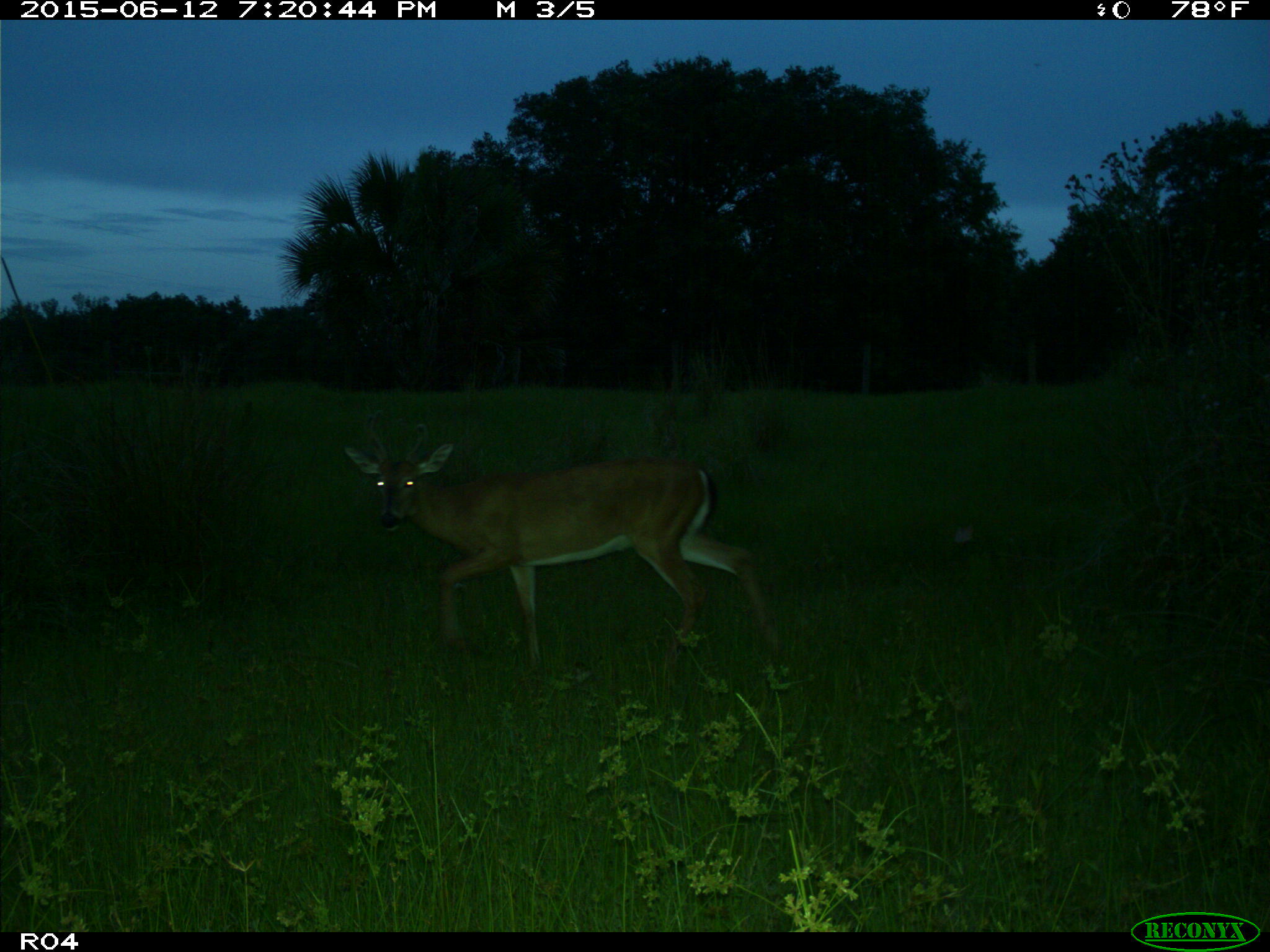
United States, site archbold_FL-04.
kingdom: Animalia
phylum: Chordata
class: Mammalia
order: Artiodactyla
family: Cervidae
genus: Odocoileus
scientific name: Odocoileus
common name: deer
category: unidentified deer